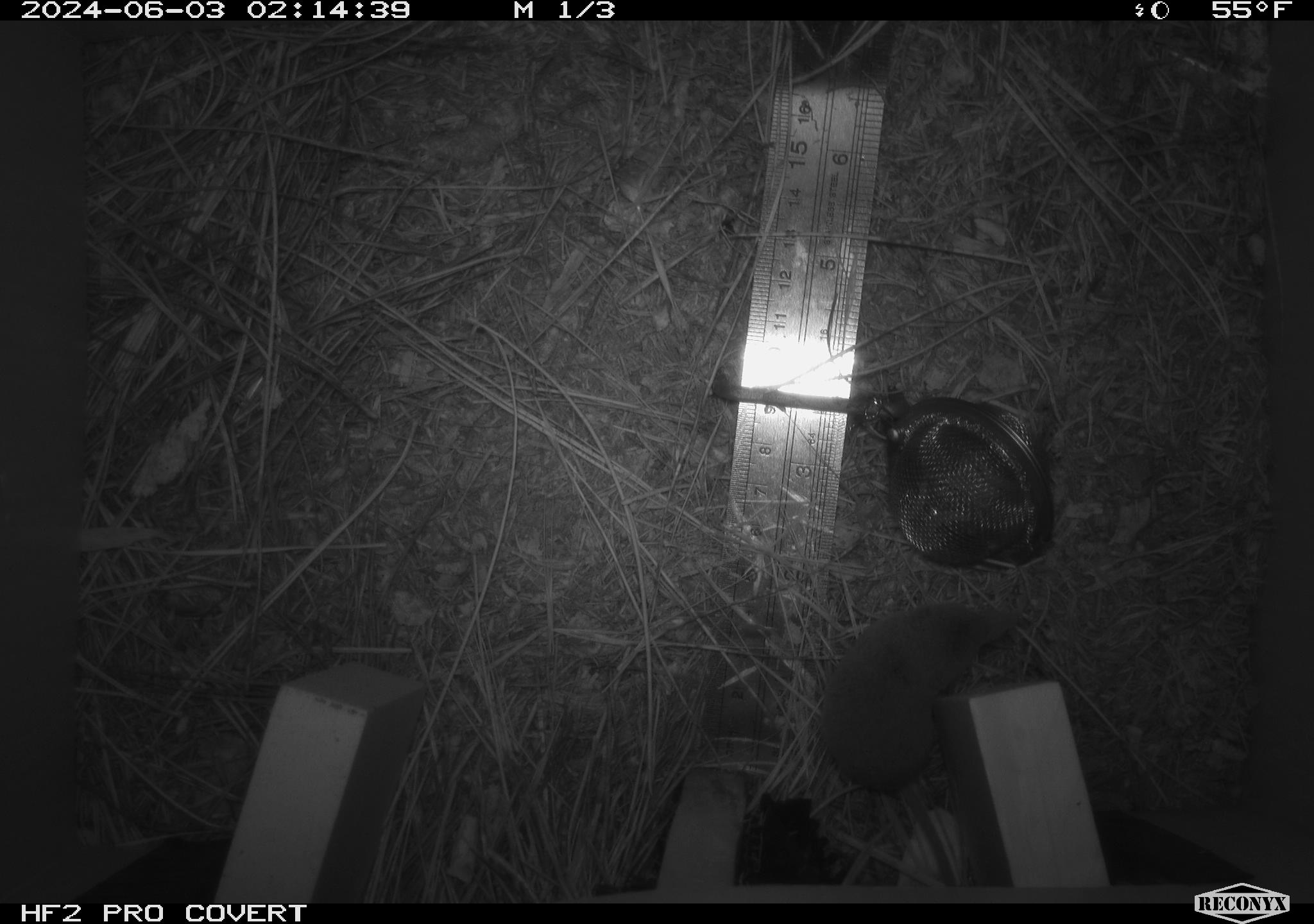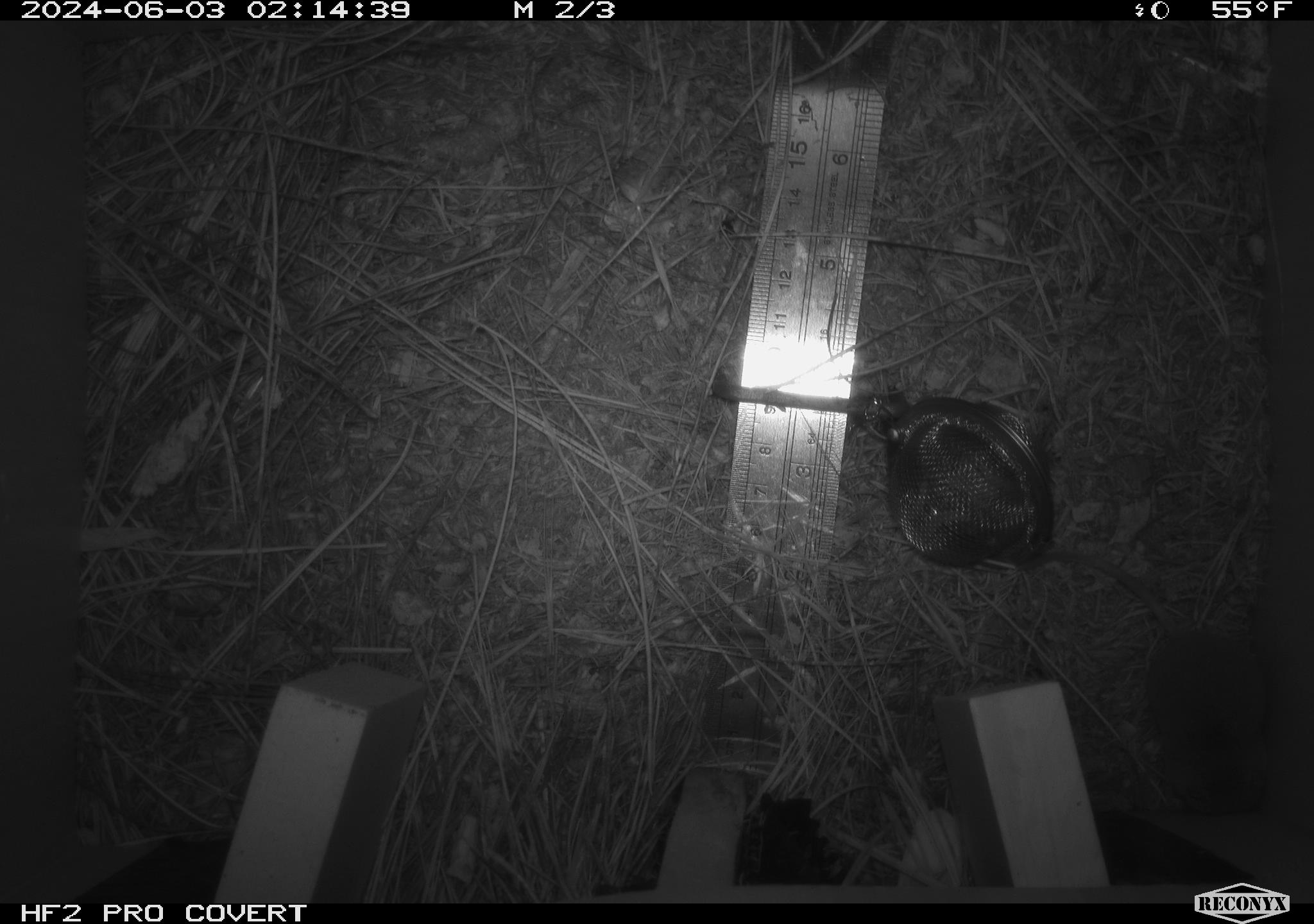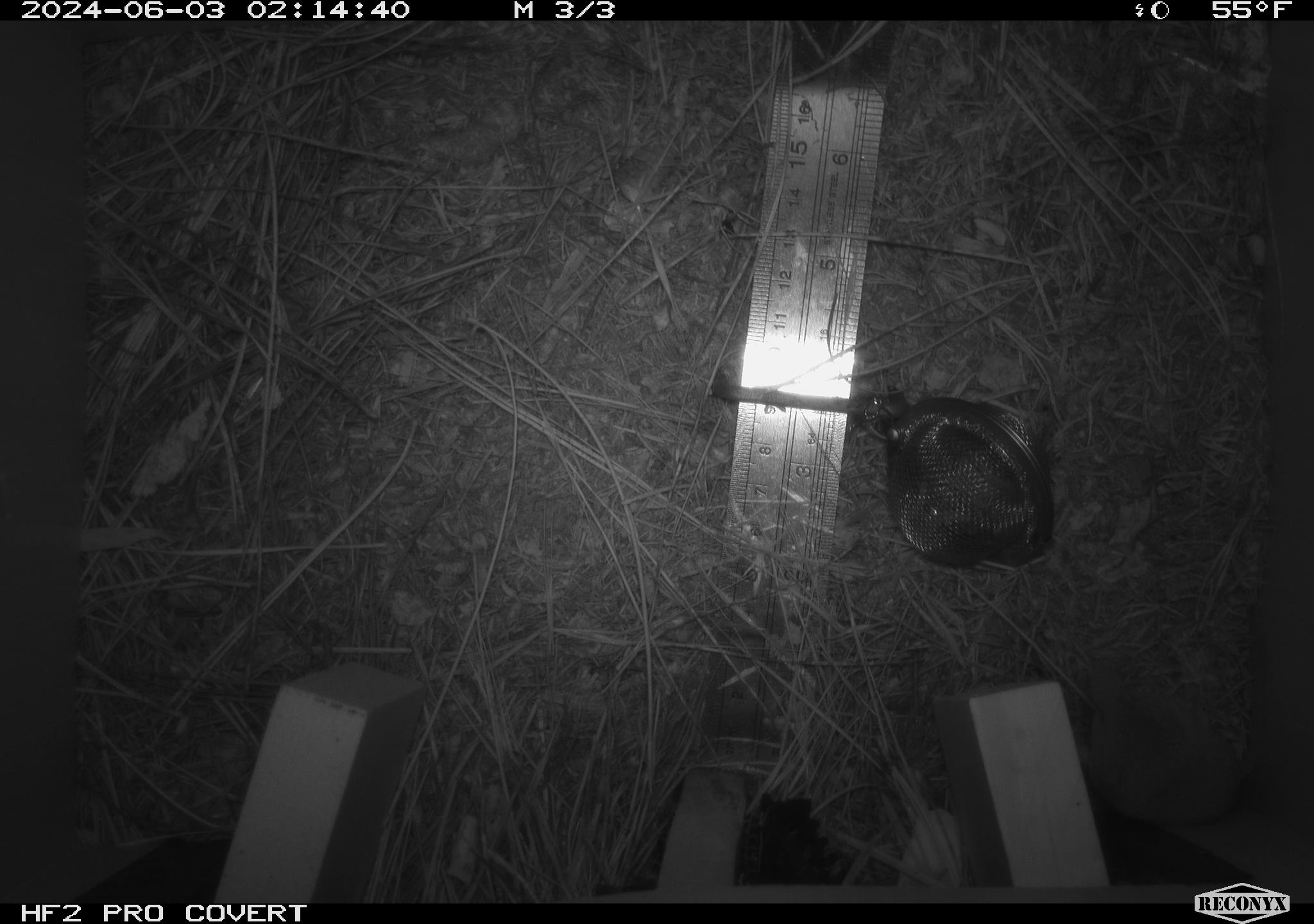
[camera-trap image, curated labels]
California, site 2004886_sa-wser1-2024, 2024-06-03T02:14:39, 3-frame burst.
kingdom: Animalia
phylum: Chordata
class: Mammalia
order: Eulipotyphla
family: Soricidae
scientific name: Soricidae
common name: shrews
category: soricidae family